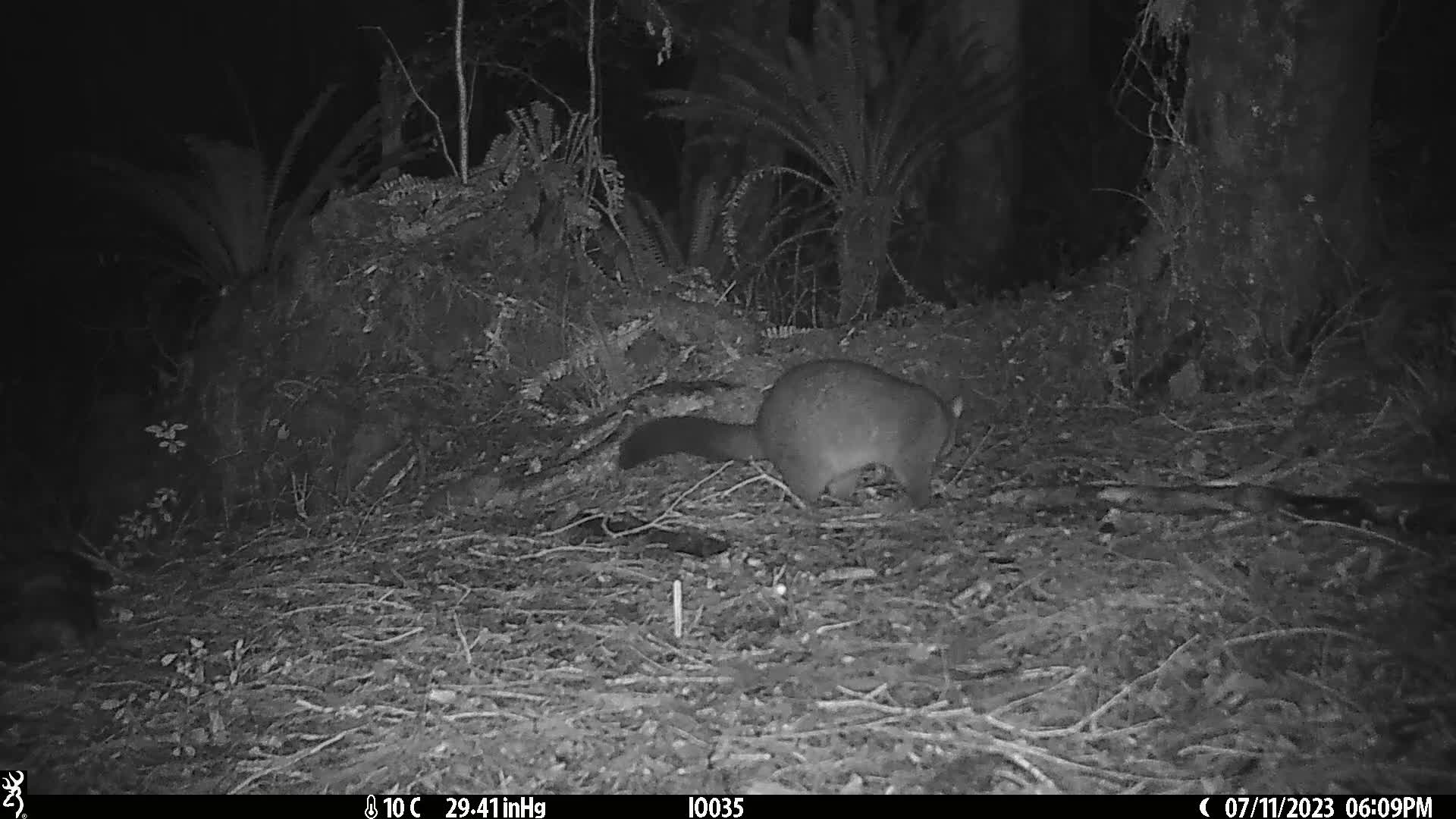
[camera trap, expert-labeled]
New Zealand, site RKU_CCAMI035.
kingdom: Animalia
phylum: Chordata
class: Mammalia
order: Diprotodontia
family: Phalangeridae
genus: Trichosurus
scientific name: Trichosurus vulpecula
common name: common brushtail possum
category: possum